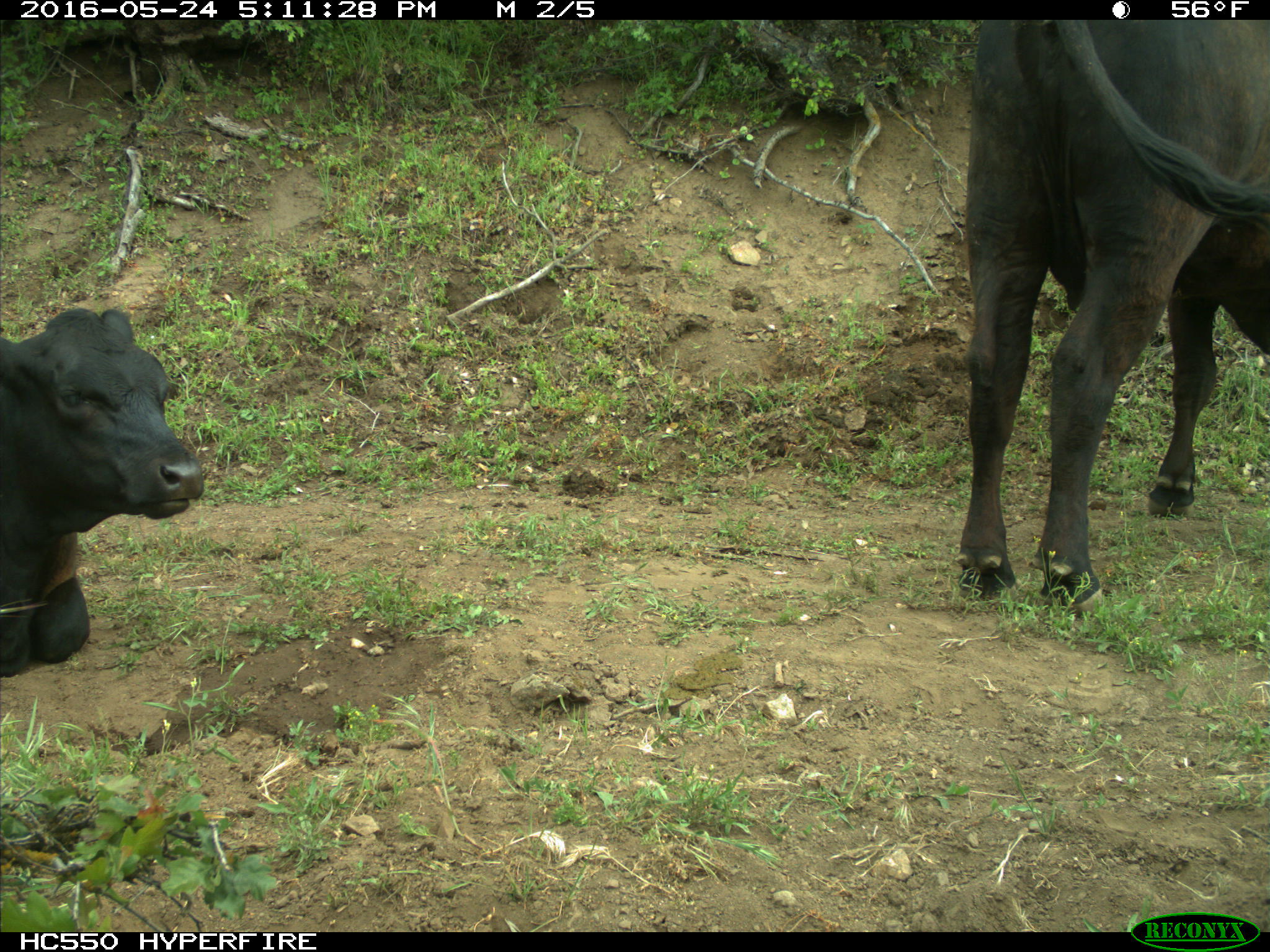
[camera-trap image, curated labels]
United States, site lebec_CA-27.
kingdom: Animalia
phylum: Chordata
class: Mammalia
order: Artiodactyla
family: Bovidae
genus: Bos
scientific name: Bos taurus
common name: domestic cow